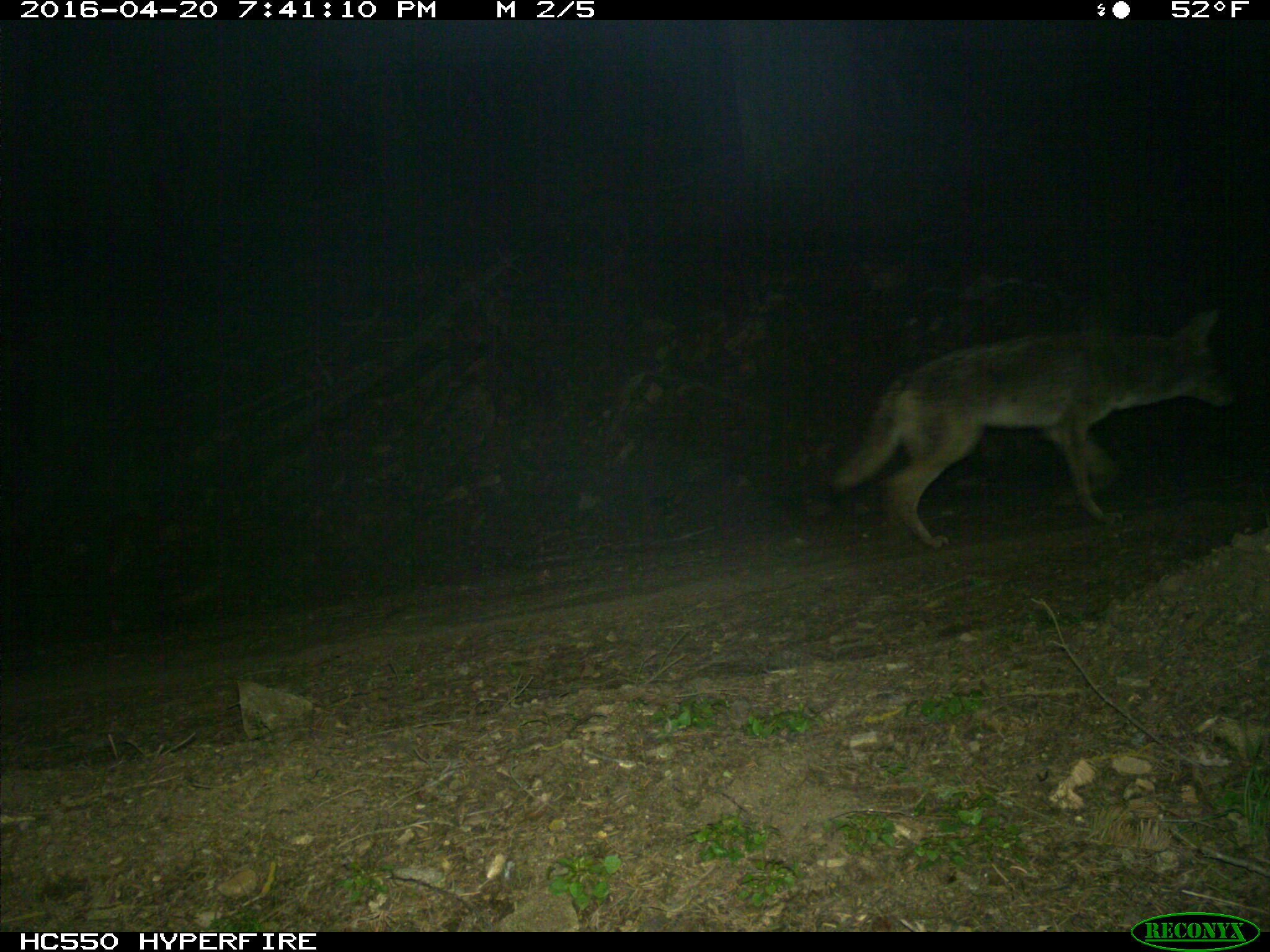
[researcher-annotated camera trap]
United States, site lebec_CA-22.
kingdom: Animalia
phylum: Chordata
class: Mammalia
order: Carnivora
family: Canidae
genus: Canis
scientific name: Canis latrans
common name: coyote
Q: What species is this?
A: Canis latrans (coyote).